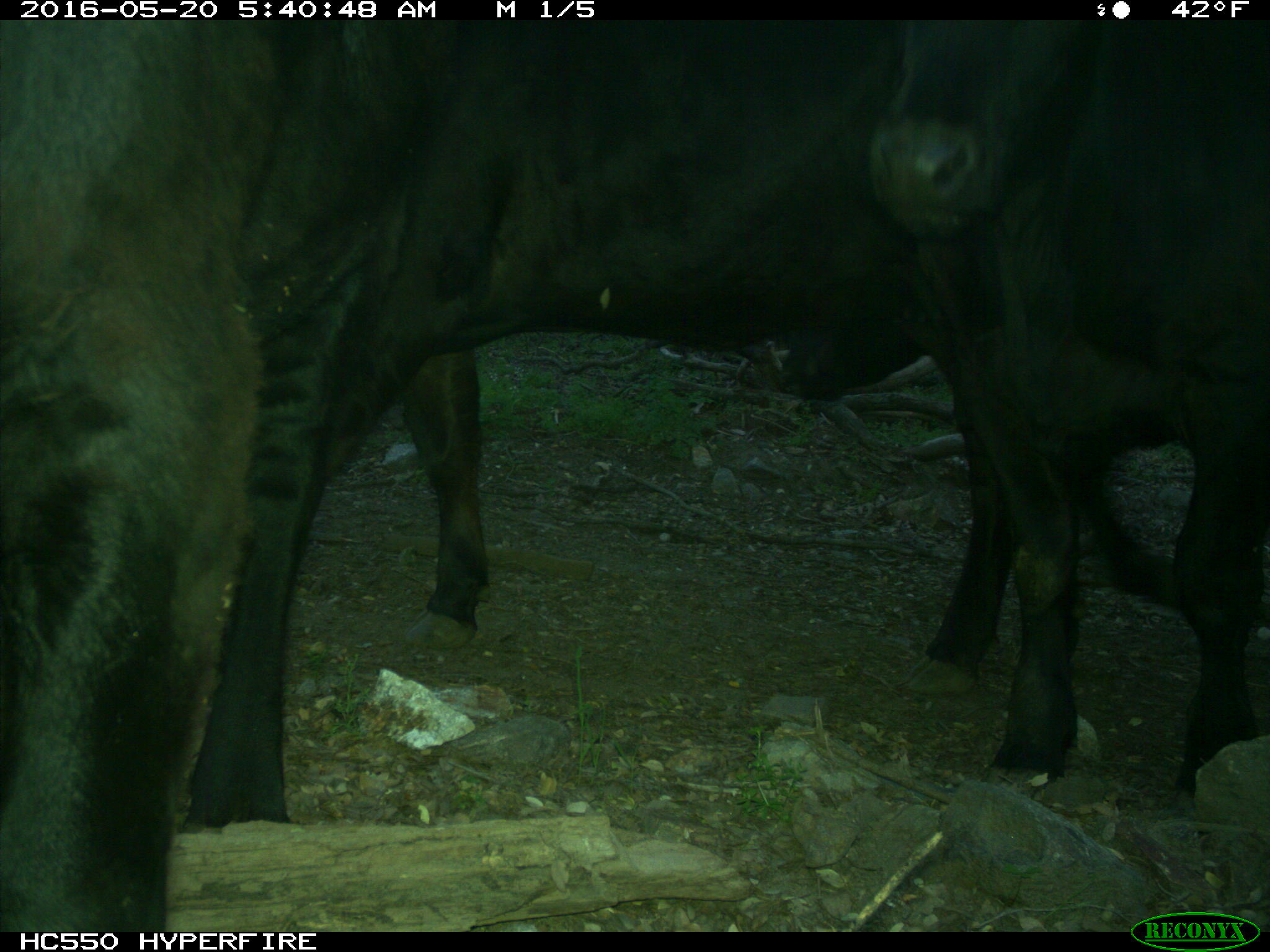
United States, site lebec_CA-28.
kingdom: Animalia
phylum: Chordata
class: Mammalia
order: Artiodactyla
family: Bovidae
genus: Bos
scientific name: Bos taurus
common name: domestic cow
Bos taurus (domestic cow).